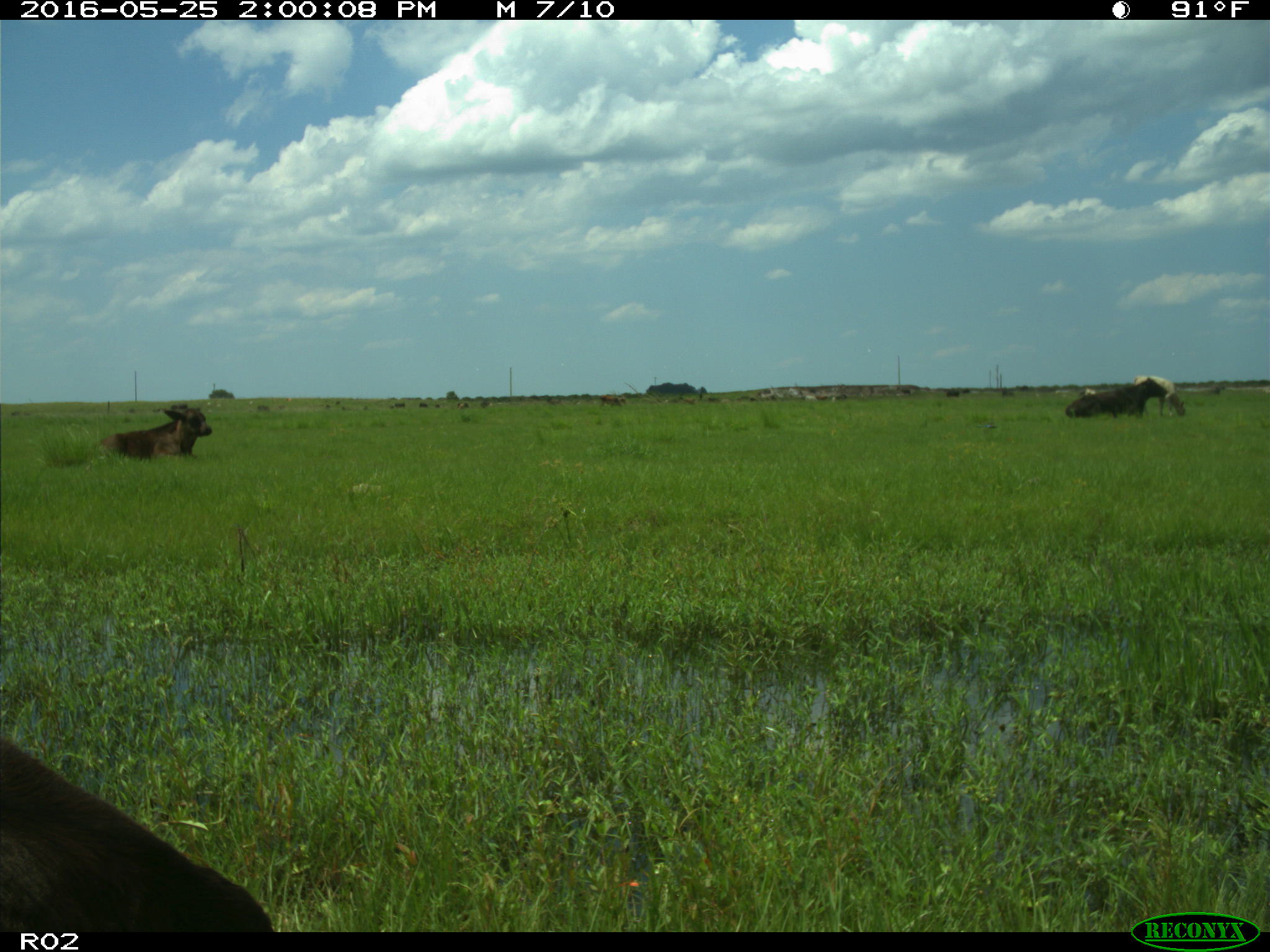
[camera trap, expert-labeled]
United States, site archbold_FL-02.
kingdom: Animalia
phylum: Chordata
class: Mammalia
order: Artiodactyla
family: Bovidae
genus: Bos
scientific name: Bos taurus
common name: domestic cow